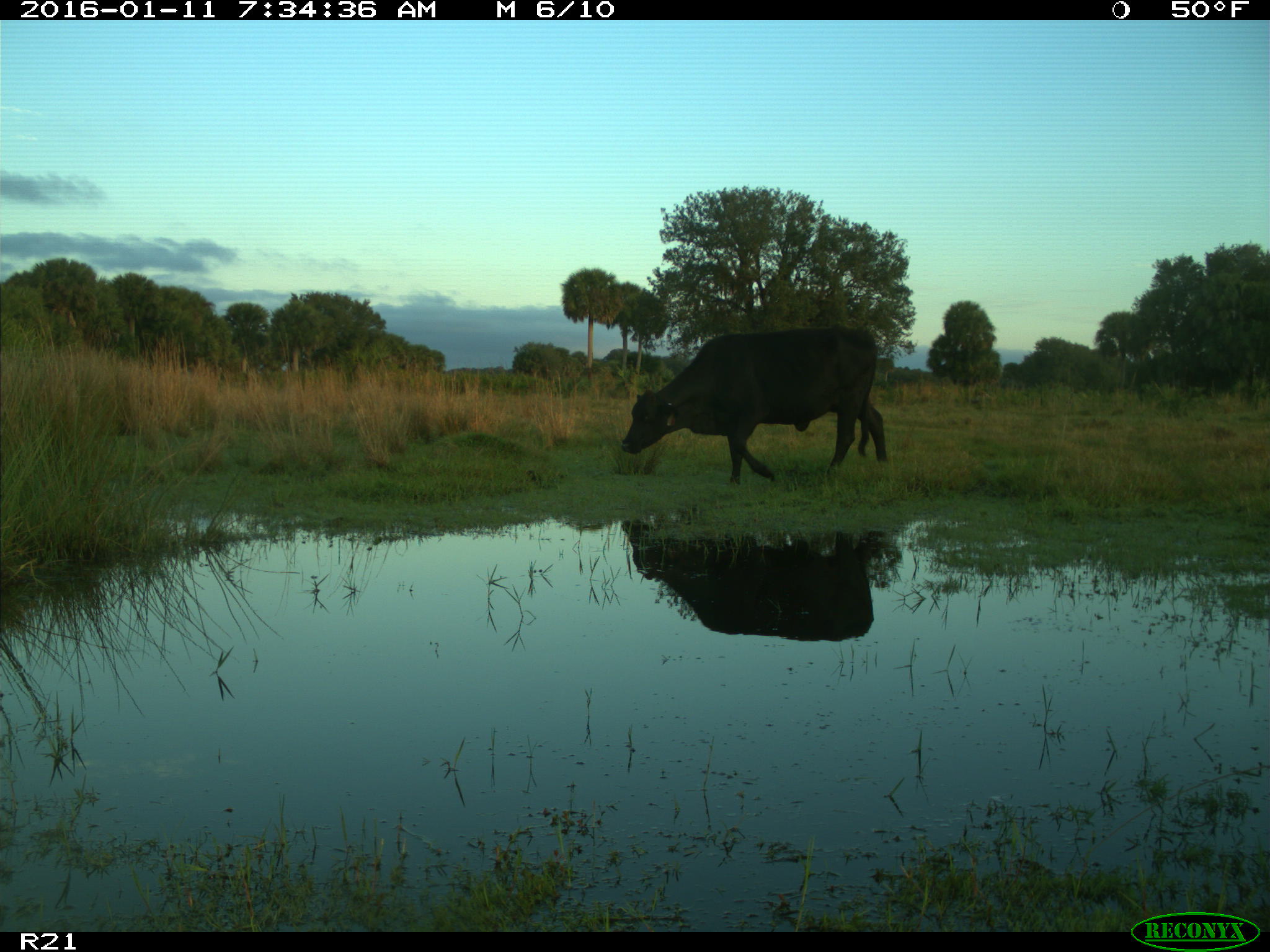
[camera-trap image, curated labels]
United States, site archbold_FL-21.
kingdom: Animalia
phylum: Chordata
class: Mammalia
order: Artiodactyla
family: Bovidae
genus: Bos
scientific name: Bos taurus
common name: domestic cow